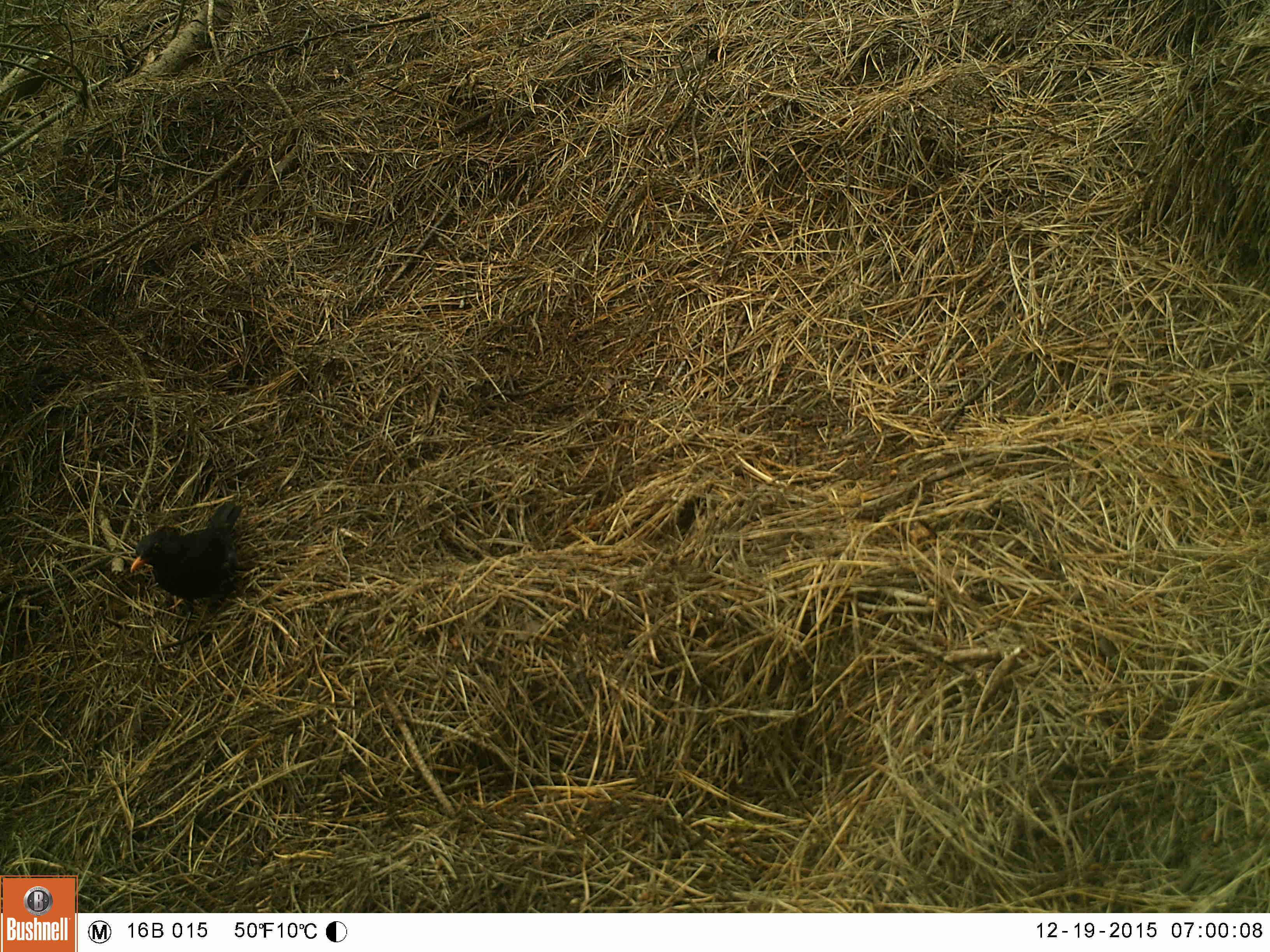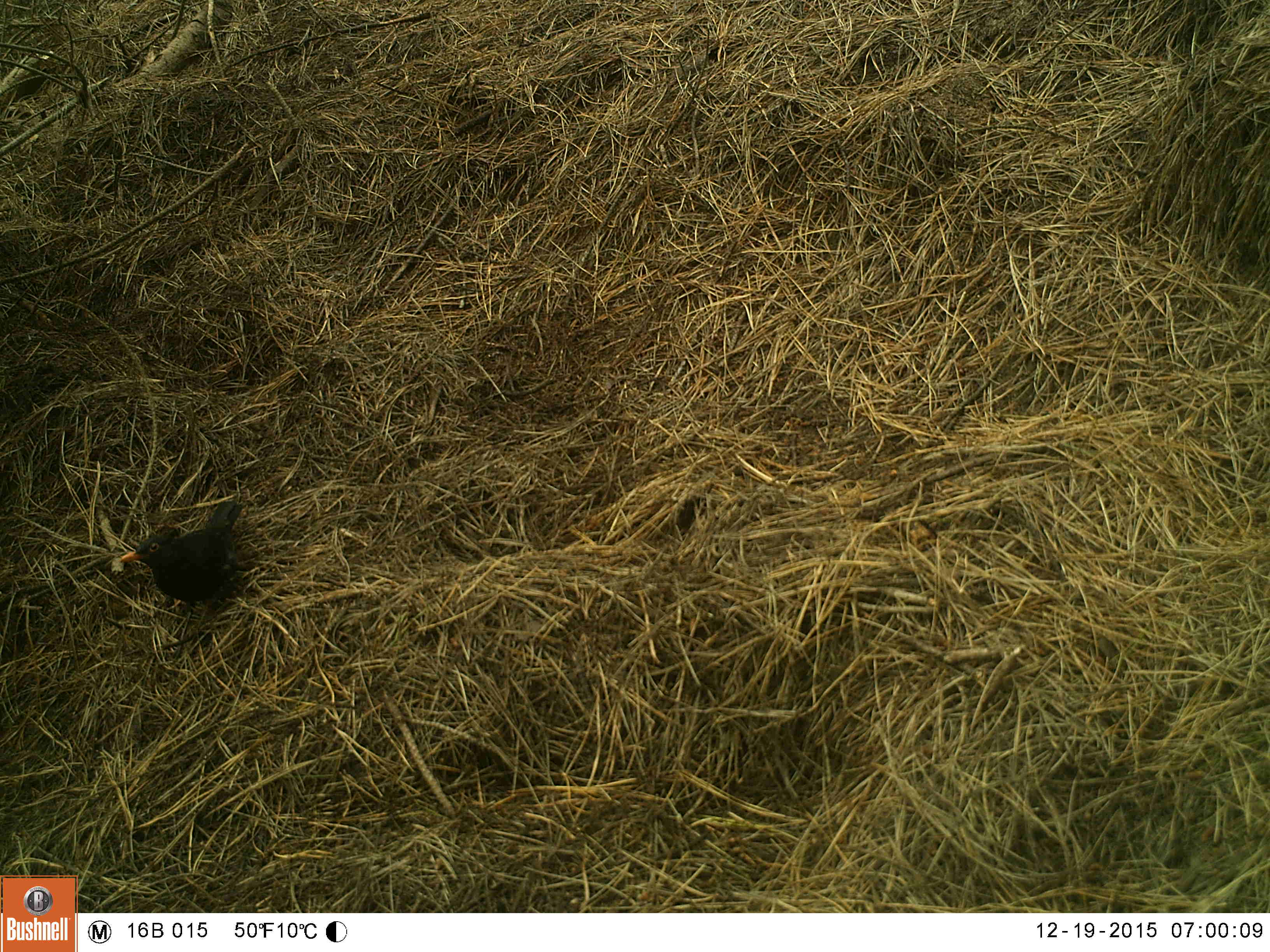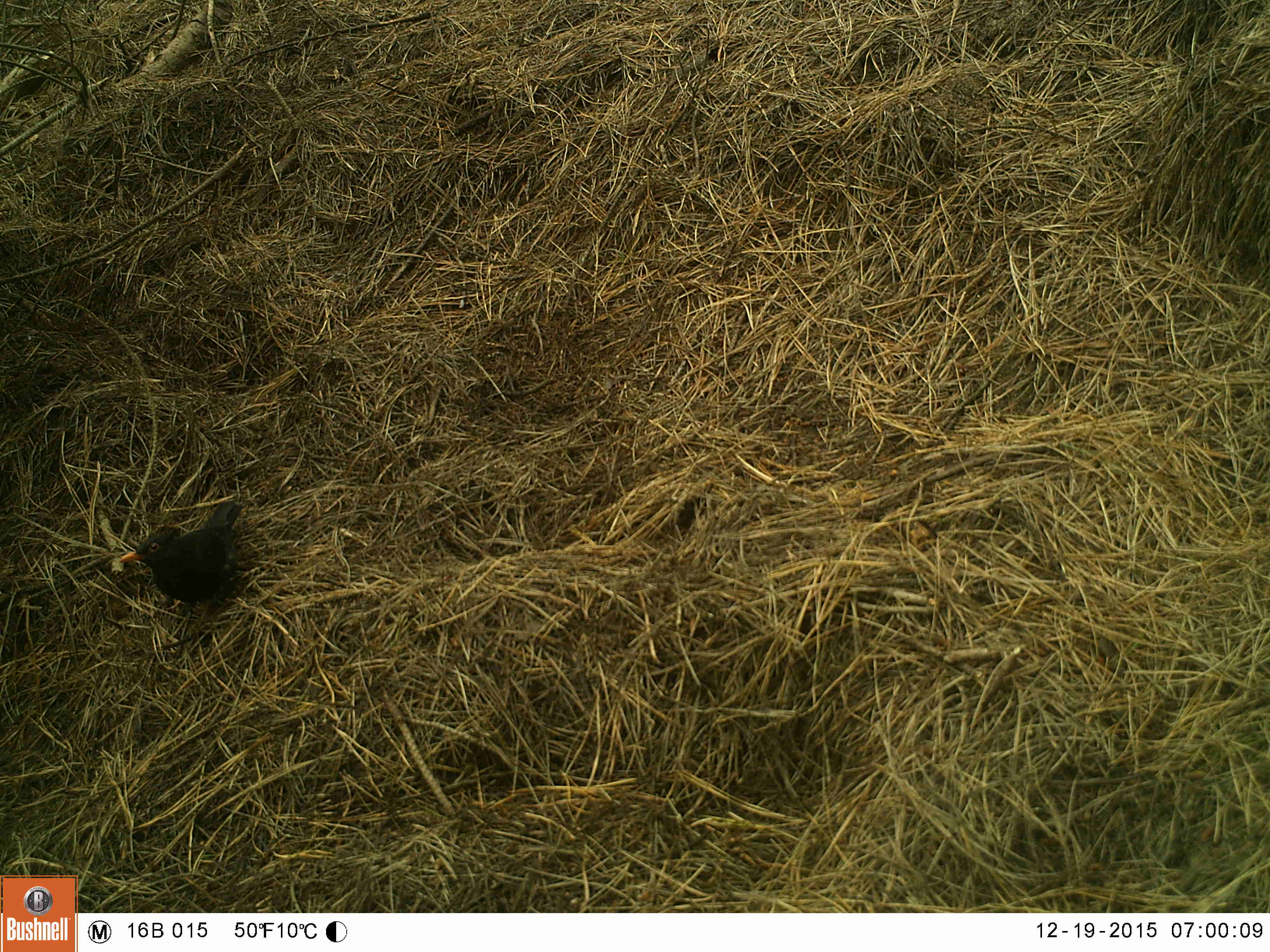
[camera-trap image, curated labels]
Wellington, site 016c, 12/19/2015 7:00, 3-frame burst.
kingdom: Animalia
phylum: Chordata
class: Aves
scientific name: Aves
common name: bird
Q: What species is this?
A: Bird (Aves).